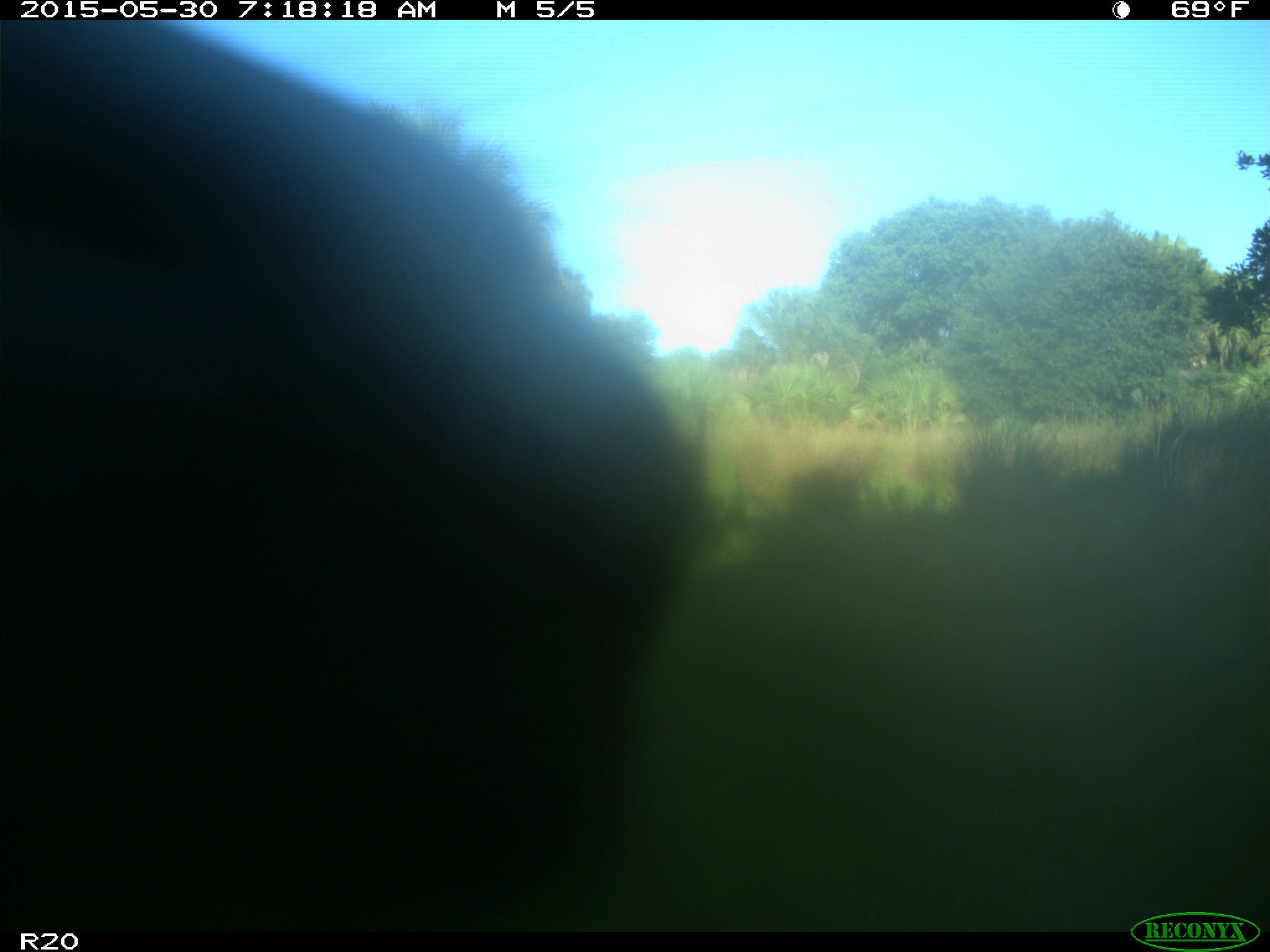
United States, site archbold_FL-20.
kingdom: Animalia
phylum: Chordata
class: Mammalia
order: Artiodactyla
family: Bovidae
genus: Bos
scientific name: Bos taurus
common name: domestic cow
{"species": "Bos taurus (domestic cow)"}